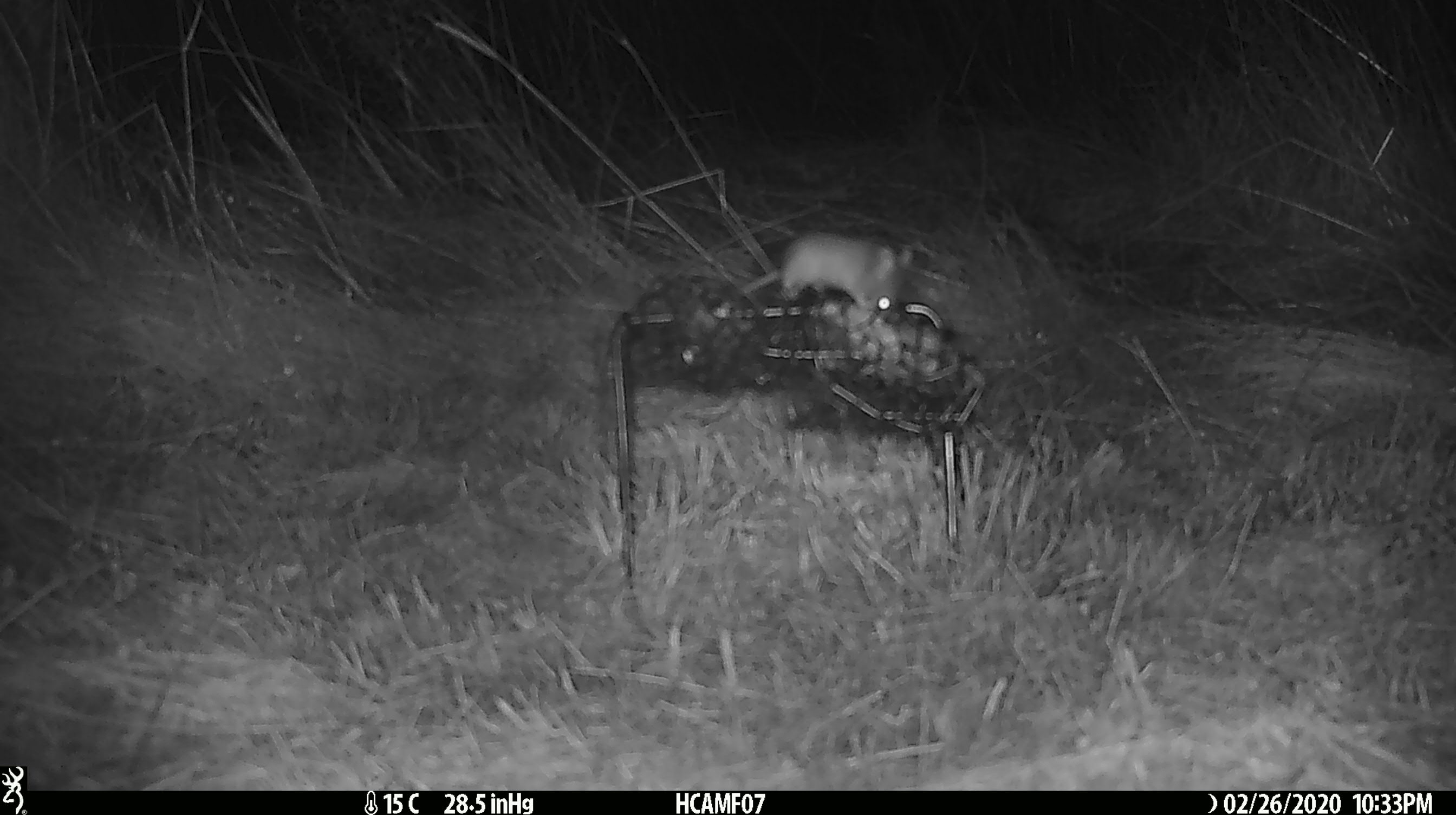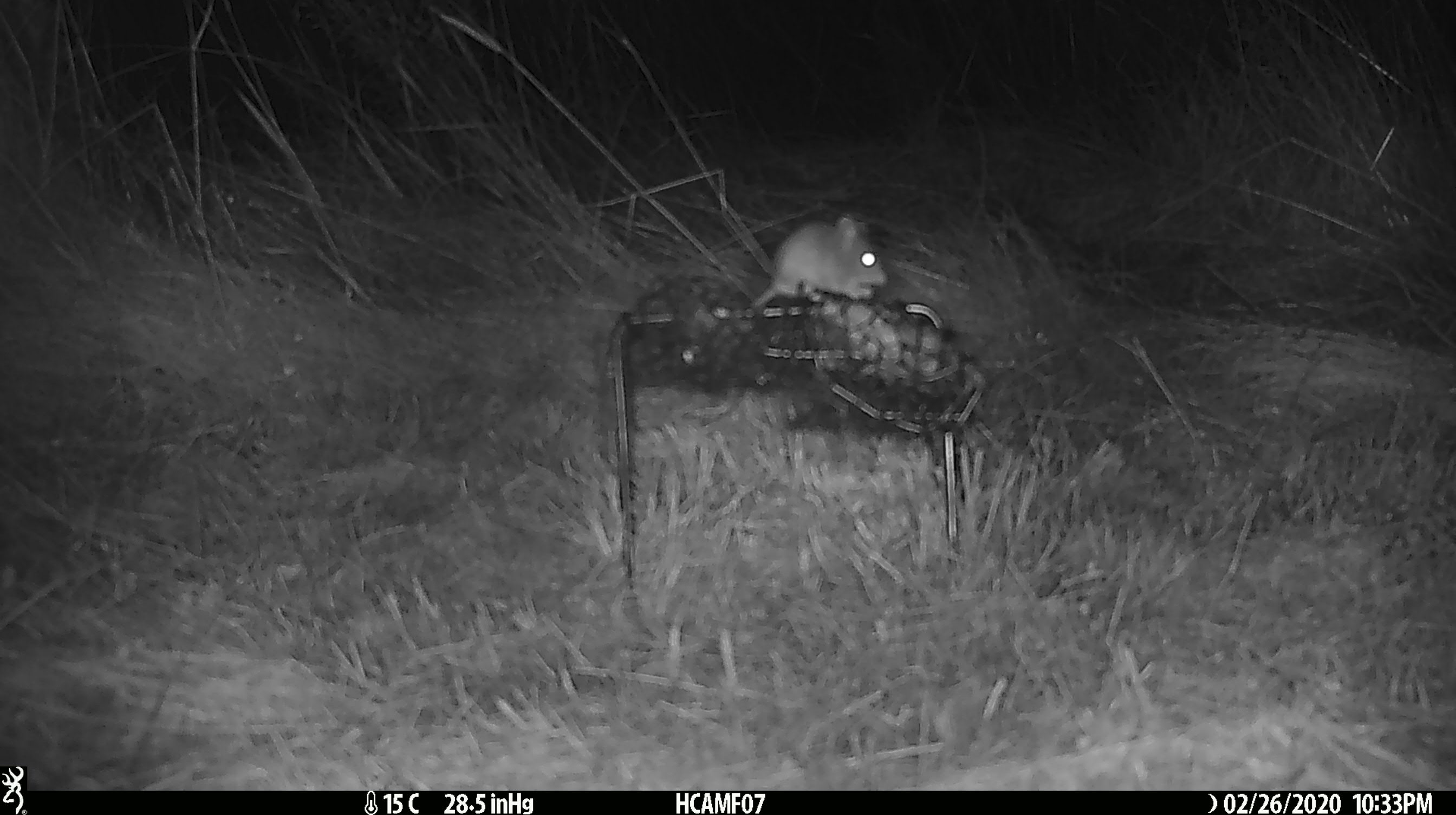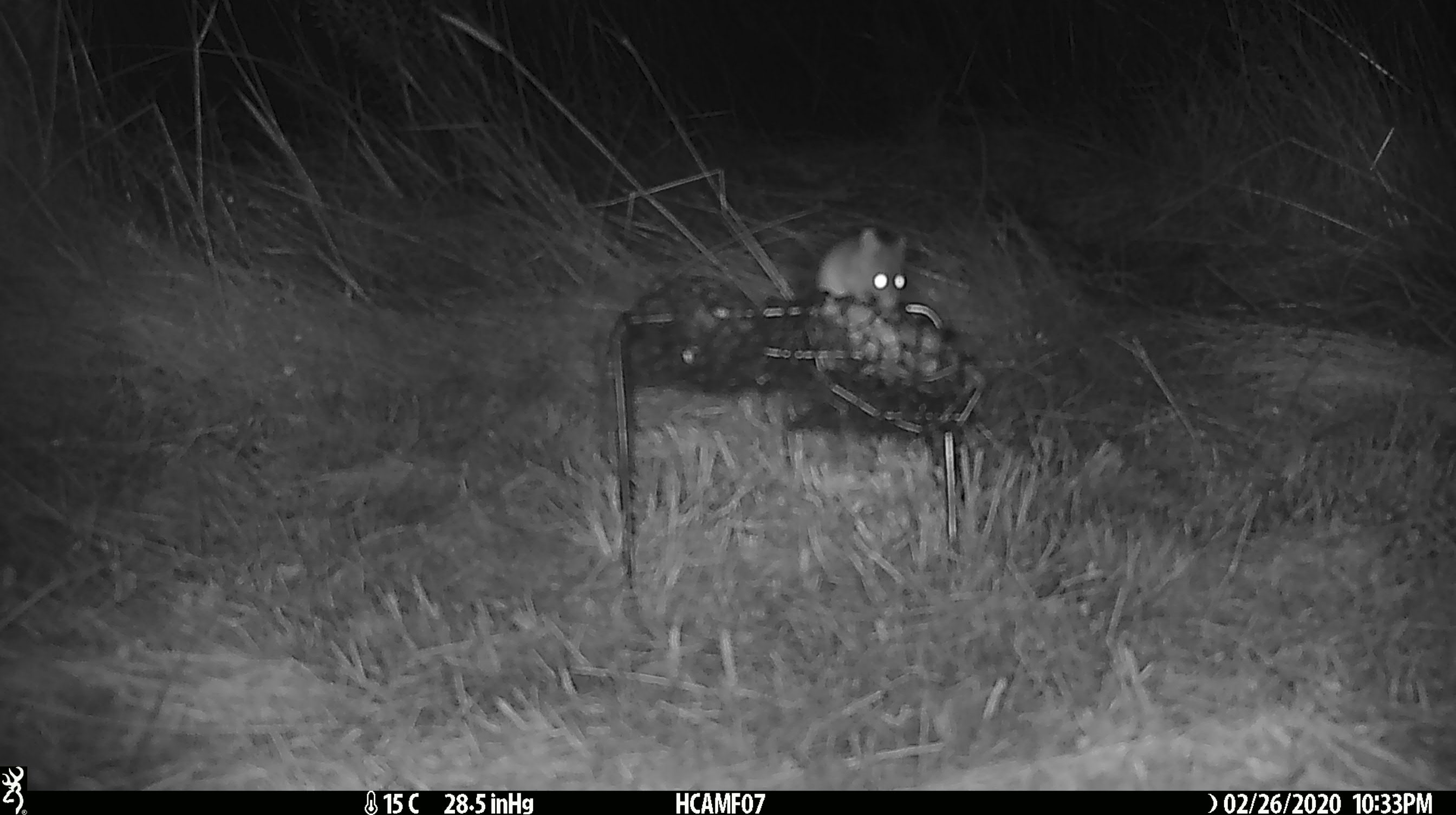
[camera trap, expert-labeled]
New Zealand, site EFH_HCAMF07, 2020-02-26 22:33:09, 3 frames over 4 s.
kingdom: Animalia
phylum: Chordata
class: Mammalia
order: Rodentia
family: Muridae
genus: Mus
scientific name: Mus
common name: mouse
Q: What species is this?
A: Mouse (Mus).